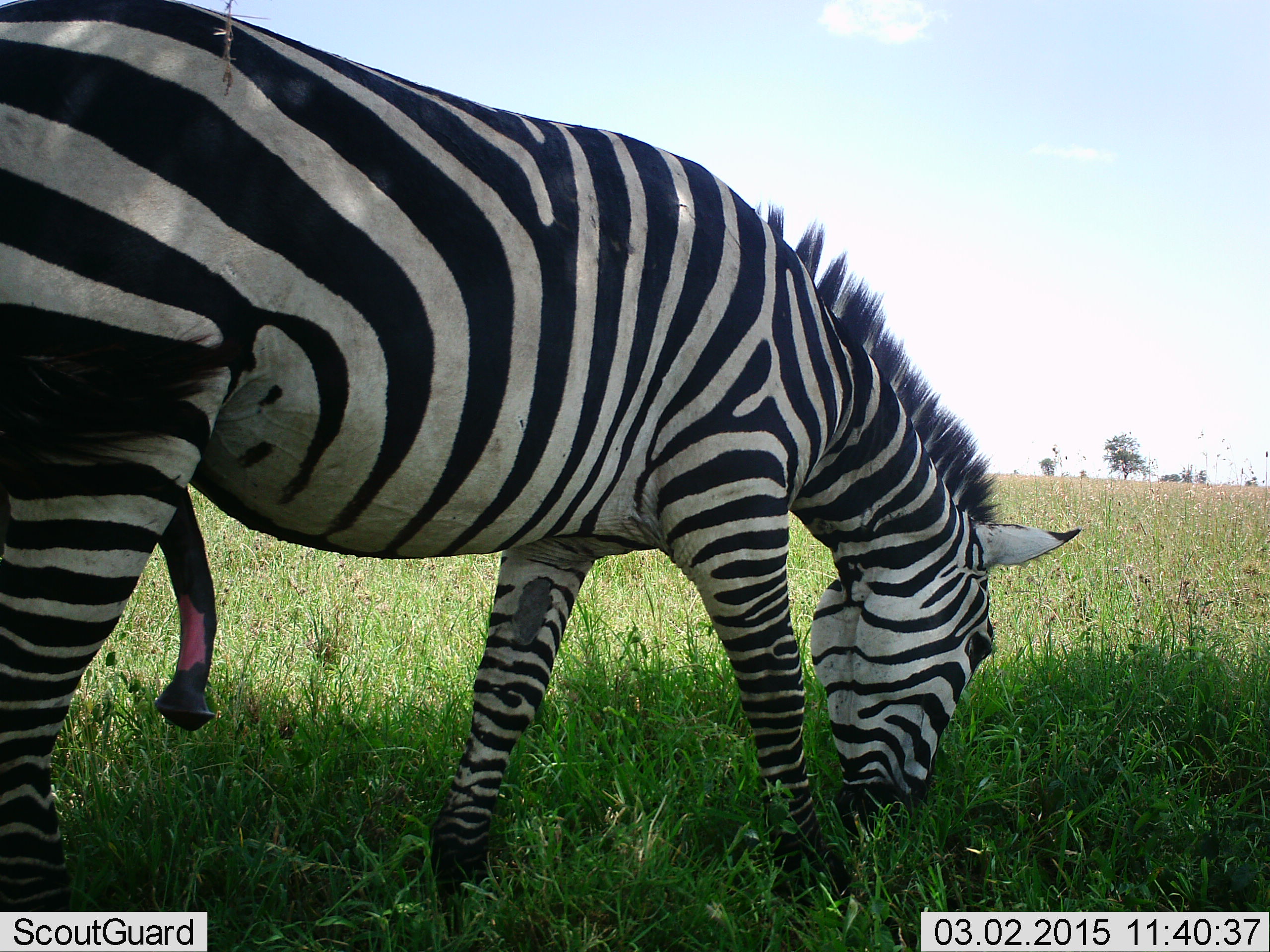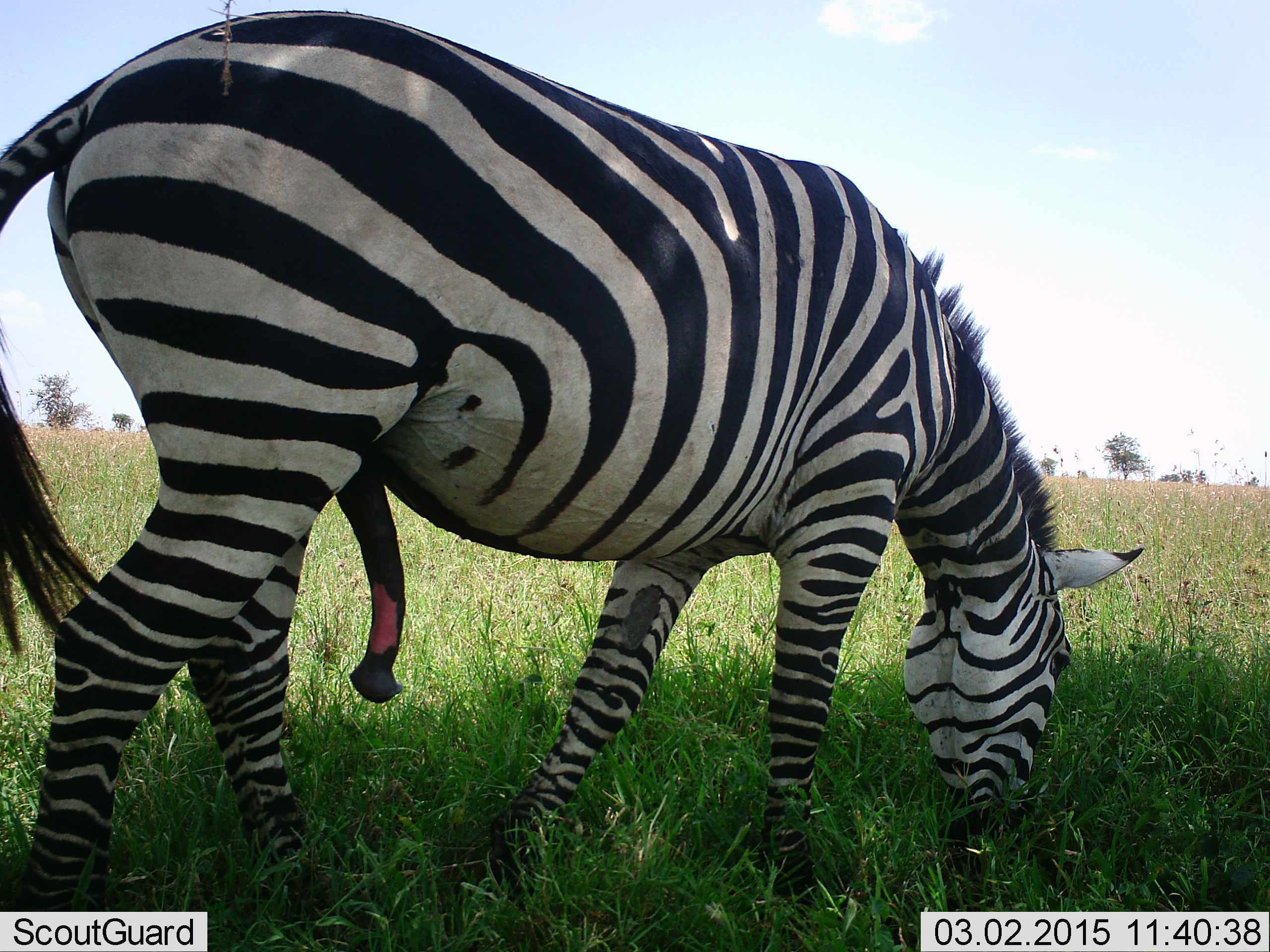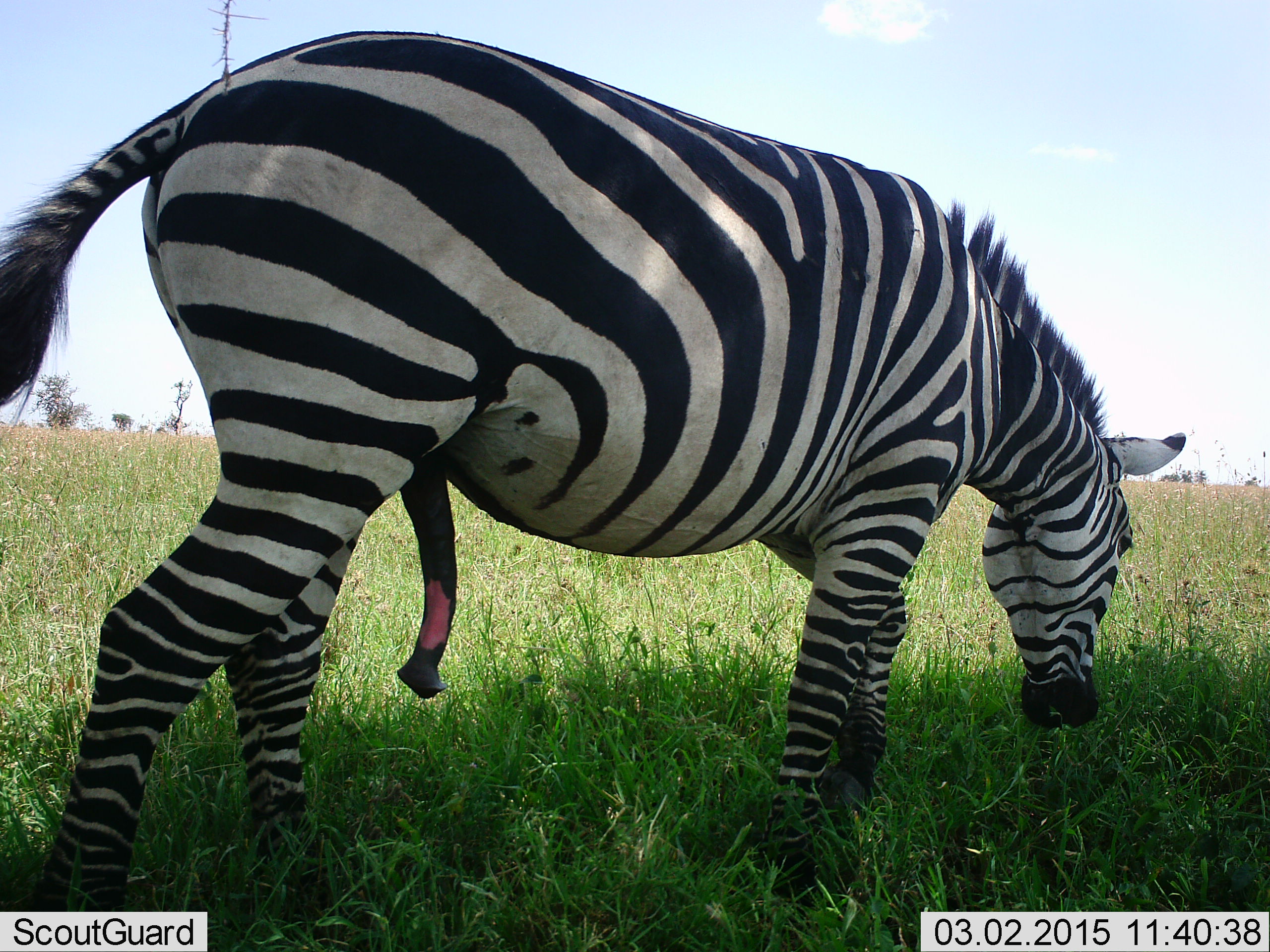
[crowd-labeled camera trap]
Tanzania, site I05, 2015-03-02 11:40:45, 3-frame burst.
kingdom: Animalia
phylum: Chordata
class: Mammalia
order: Perissodactyla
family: Equidae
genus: Equus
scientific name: Equus quagga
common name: plains zebra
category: zebra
Zebra (plains zebra) (Equus quagga), count 1. Behavior (volunteer vote fractions): standing 10%, resting 0%, moving 40%, interacting 10%. Young present (vote fraction): 0%. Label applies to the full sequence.